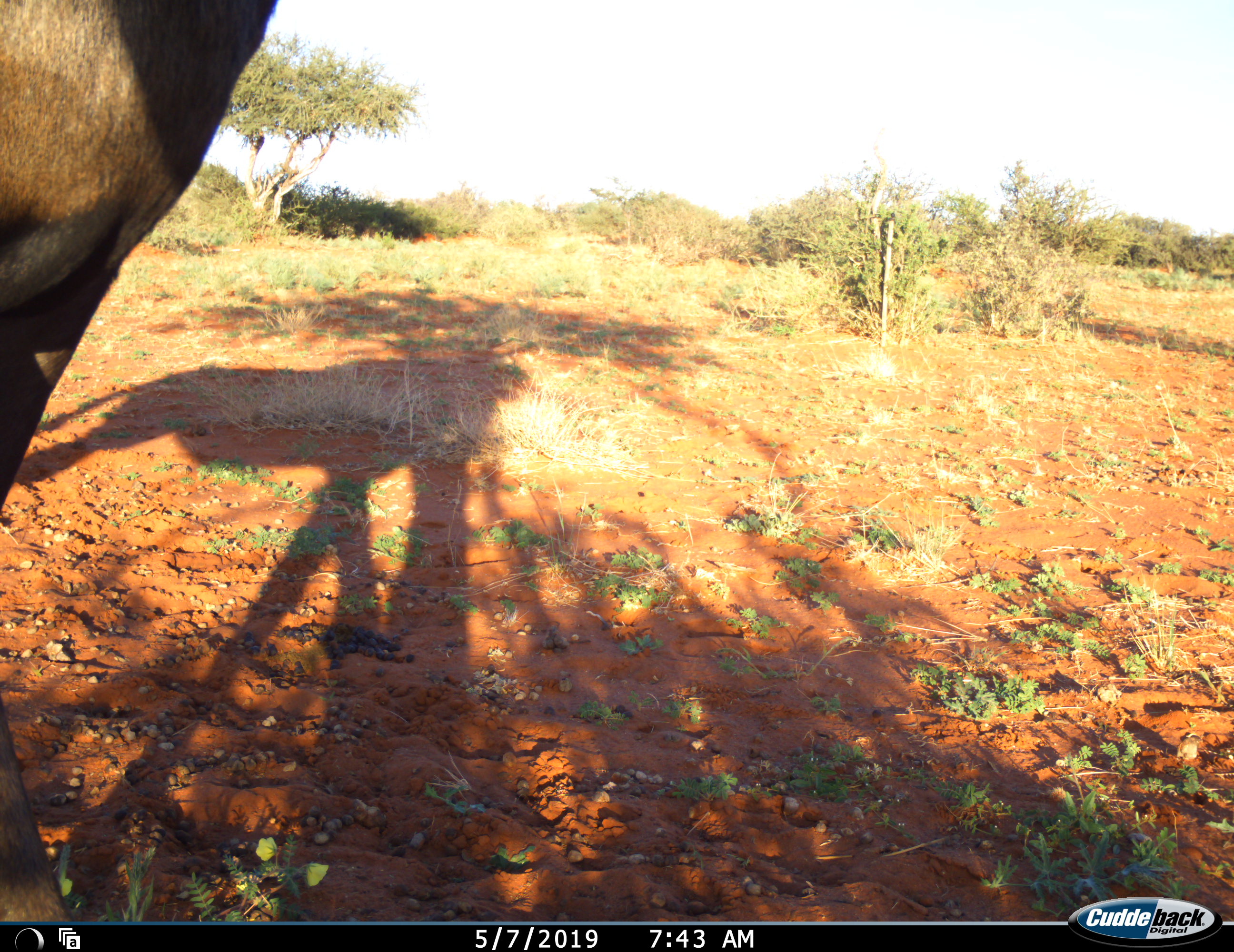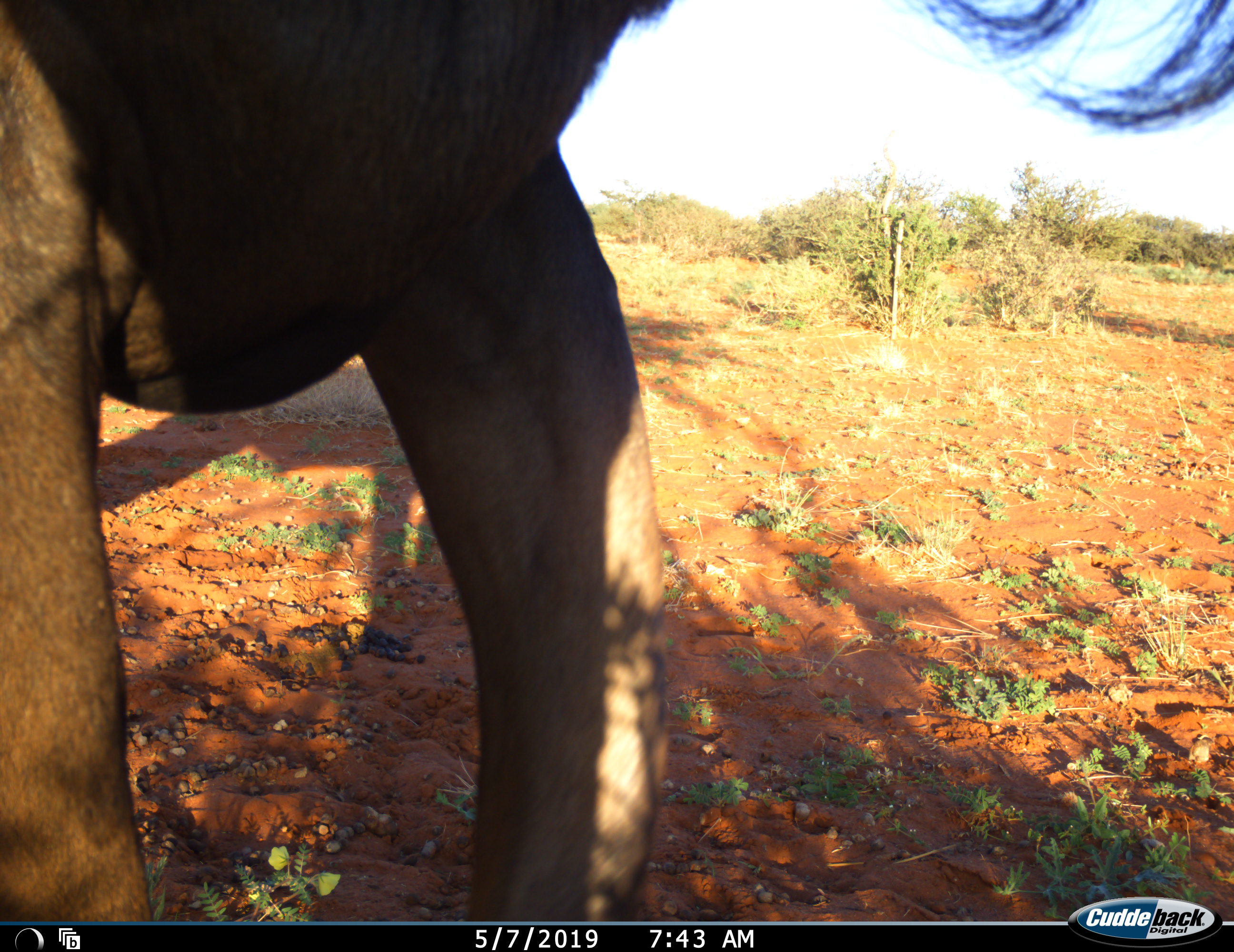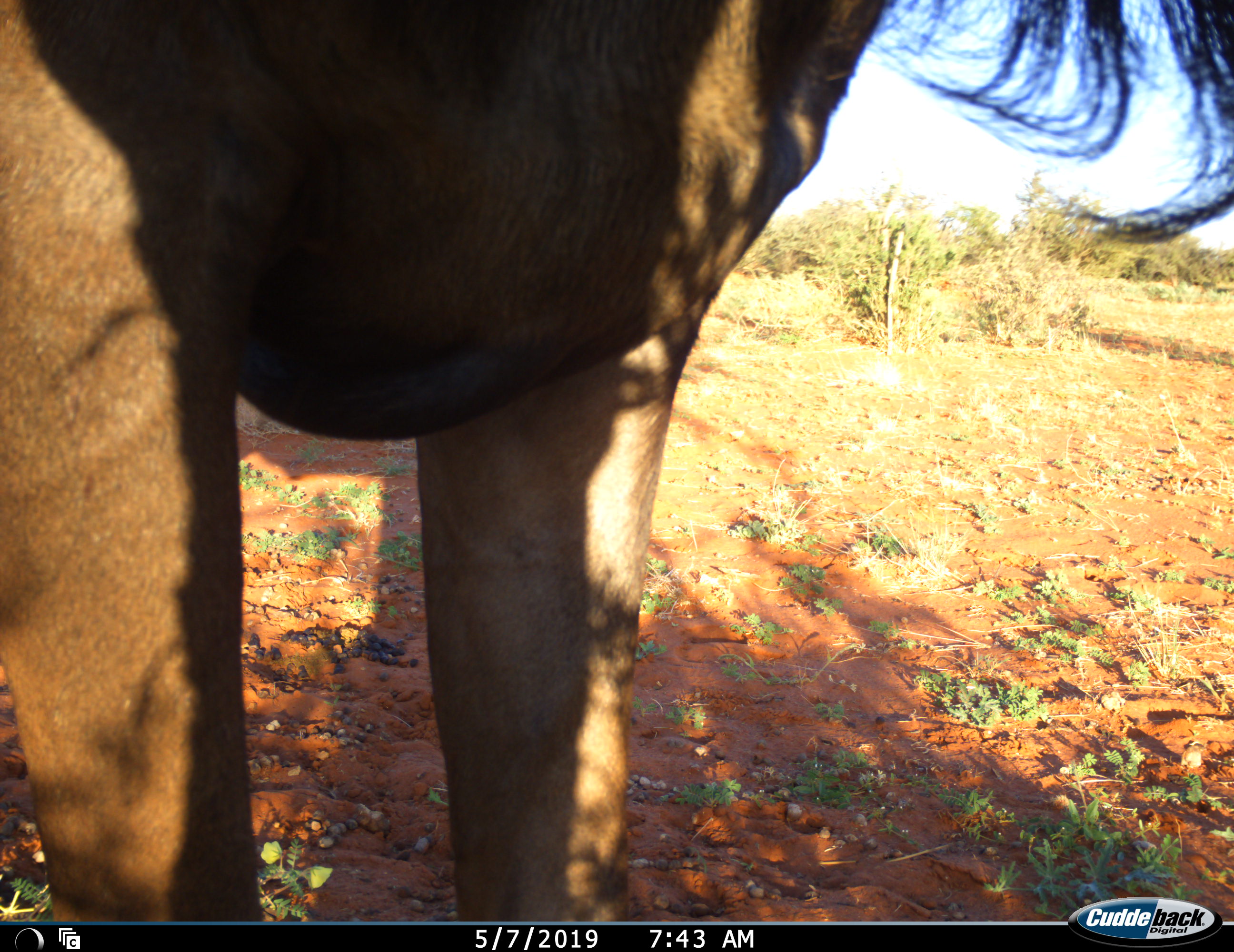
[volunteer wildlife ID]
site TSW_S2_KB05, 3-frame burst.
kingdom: Animalia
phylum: Chordata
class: Mammalia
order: Artiodactyla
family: Bovidae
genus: Connochaetes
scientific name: Connochaetes taurinus taurinus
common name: blue wildebeest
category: wildebeestblue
Wildebeestblue (blue wildebeest) (Connochaetes taurinus taurinus), count 1. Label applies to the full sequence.